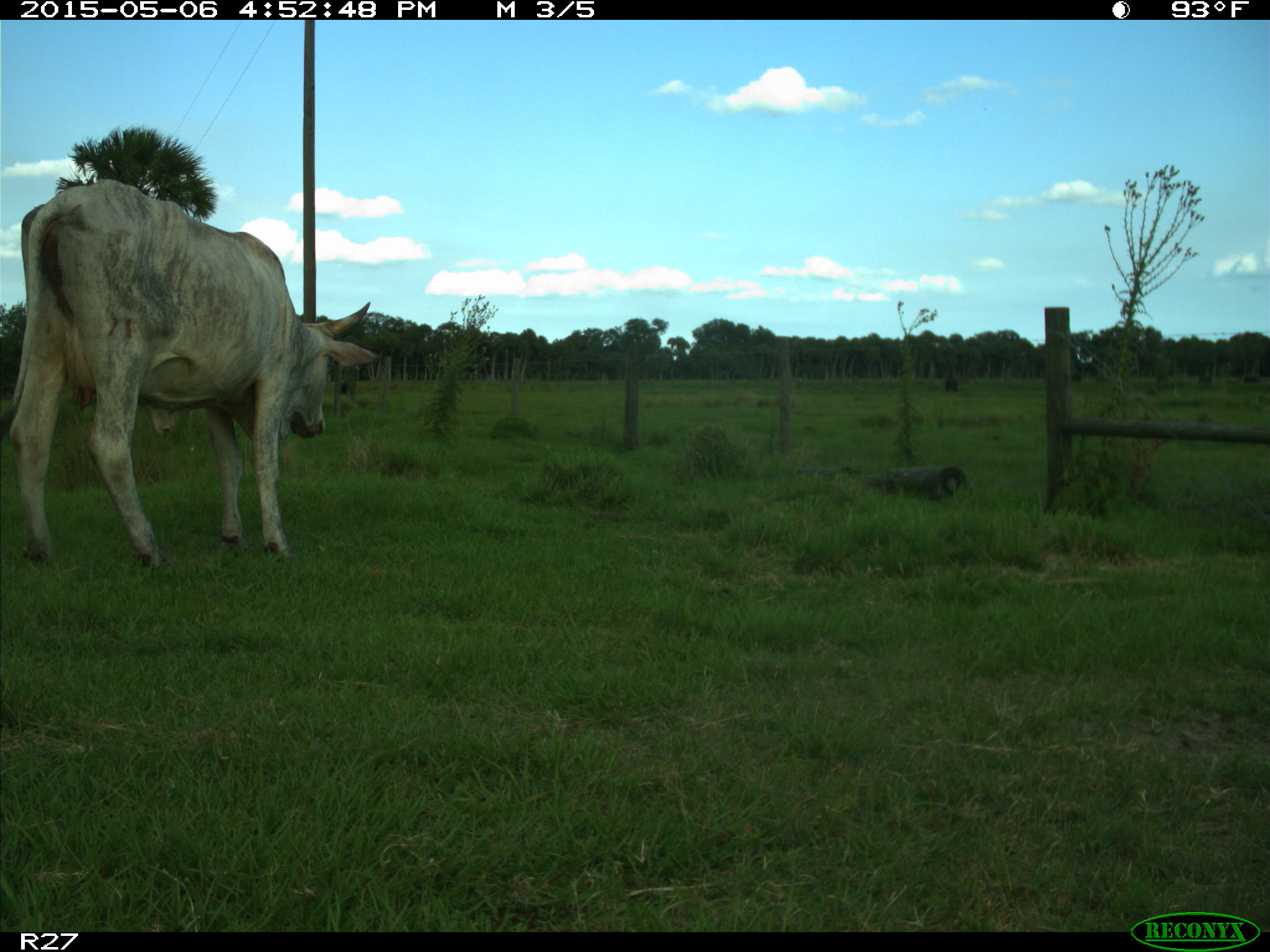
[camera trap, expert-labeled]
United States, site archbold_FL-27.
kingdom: Animalia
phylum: Chordata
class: Mammalia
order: Artiodactyla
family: Bovidae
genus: Bos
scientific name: Bos taurus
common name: domestic cow